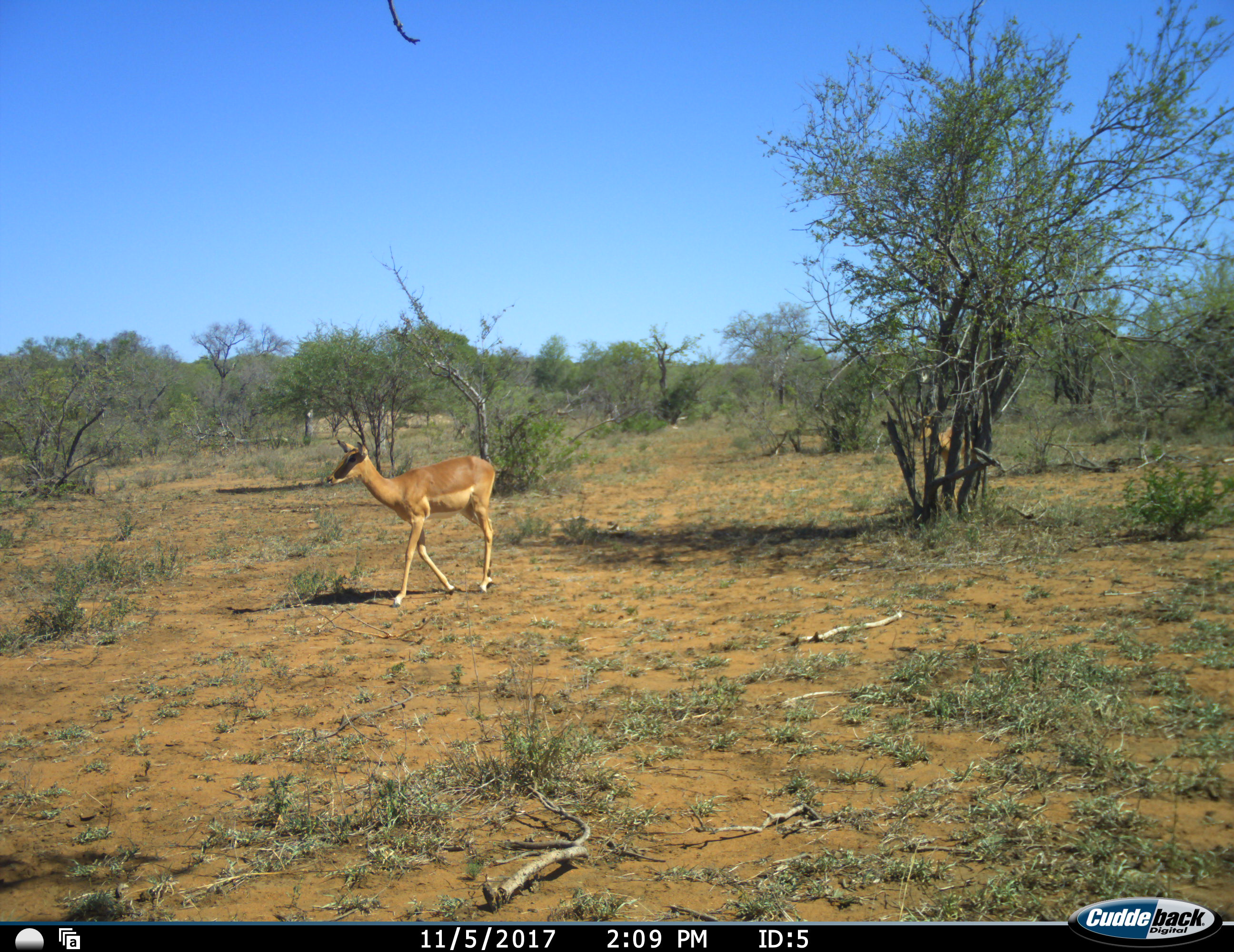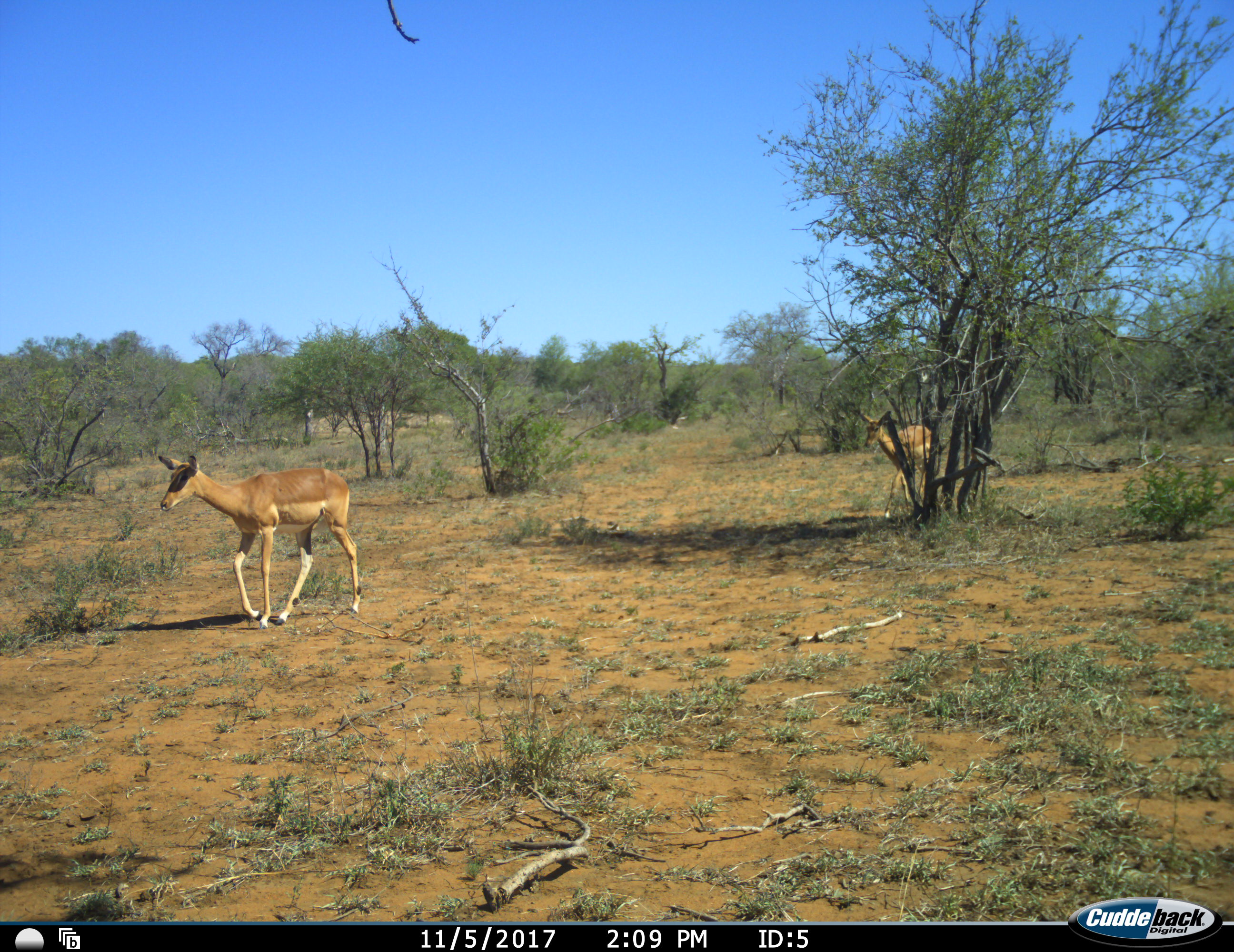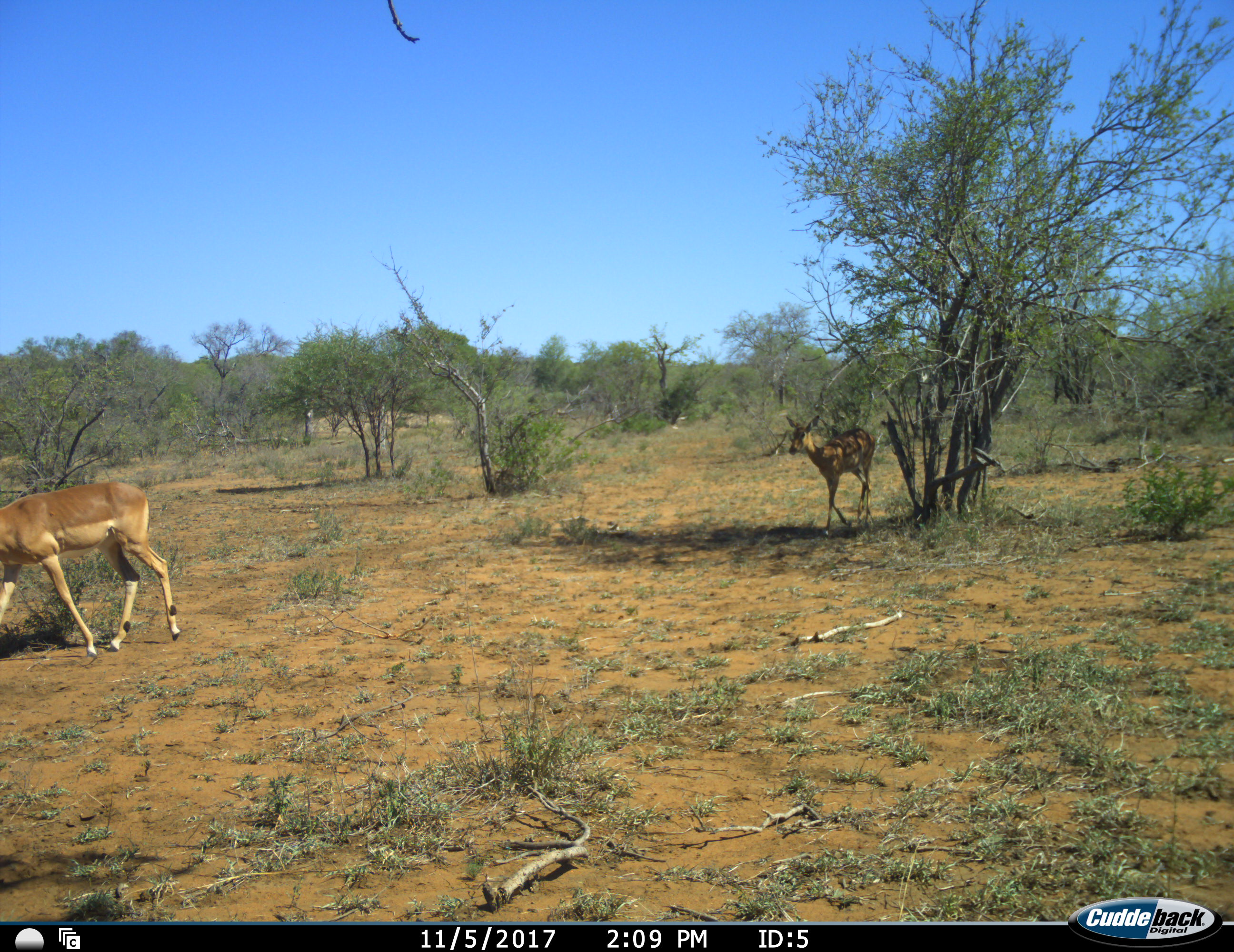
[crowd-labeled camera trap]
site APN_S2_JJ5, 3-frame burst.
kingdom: Animalia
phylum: Chordata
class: Mammalia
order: Artiodactyla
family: Bovidae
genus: Aepyceros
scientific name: Aepyceros melampus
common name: impala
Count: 2.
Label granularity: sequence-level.